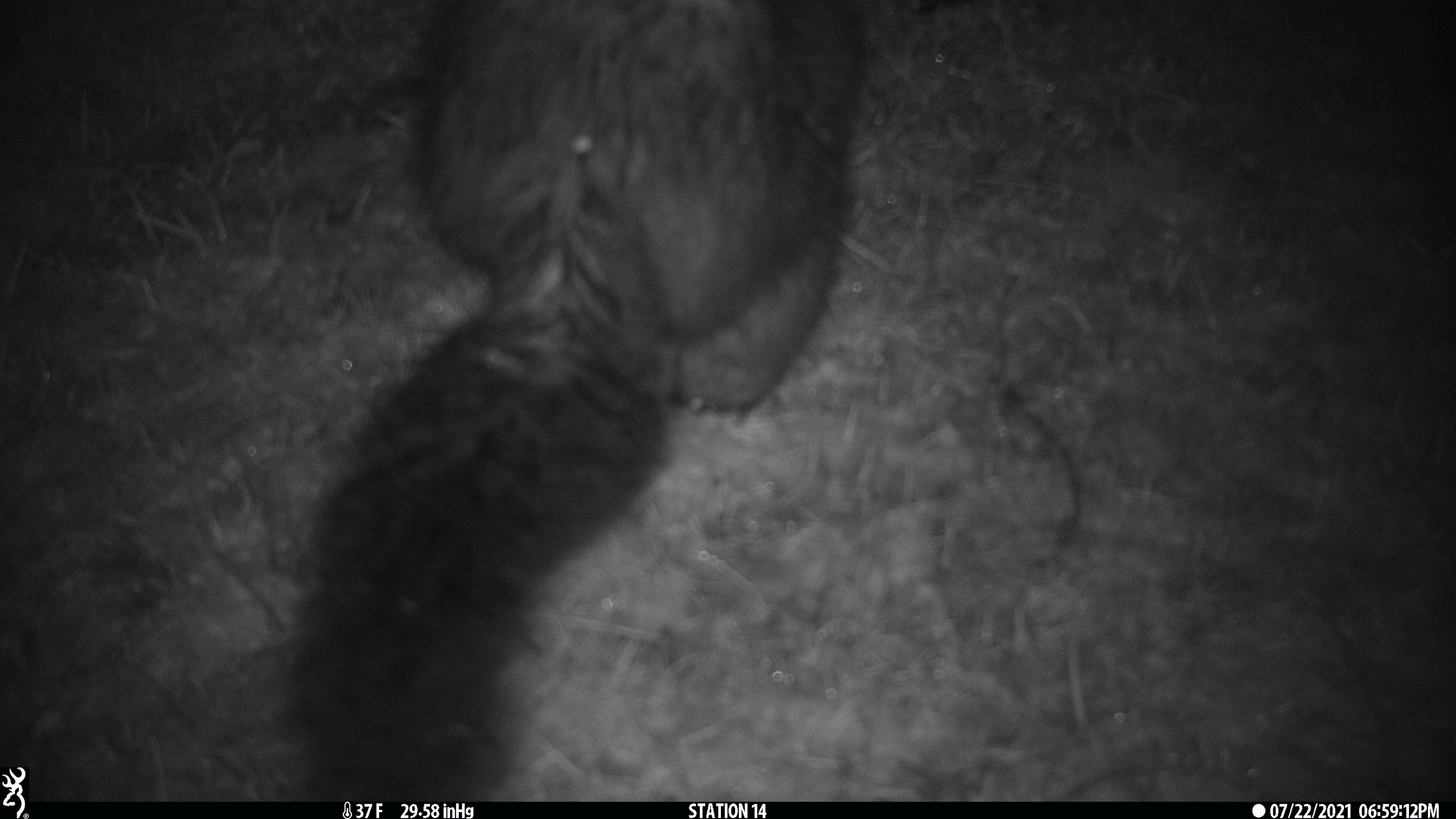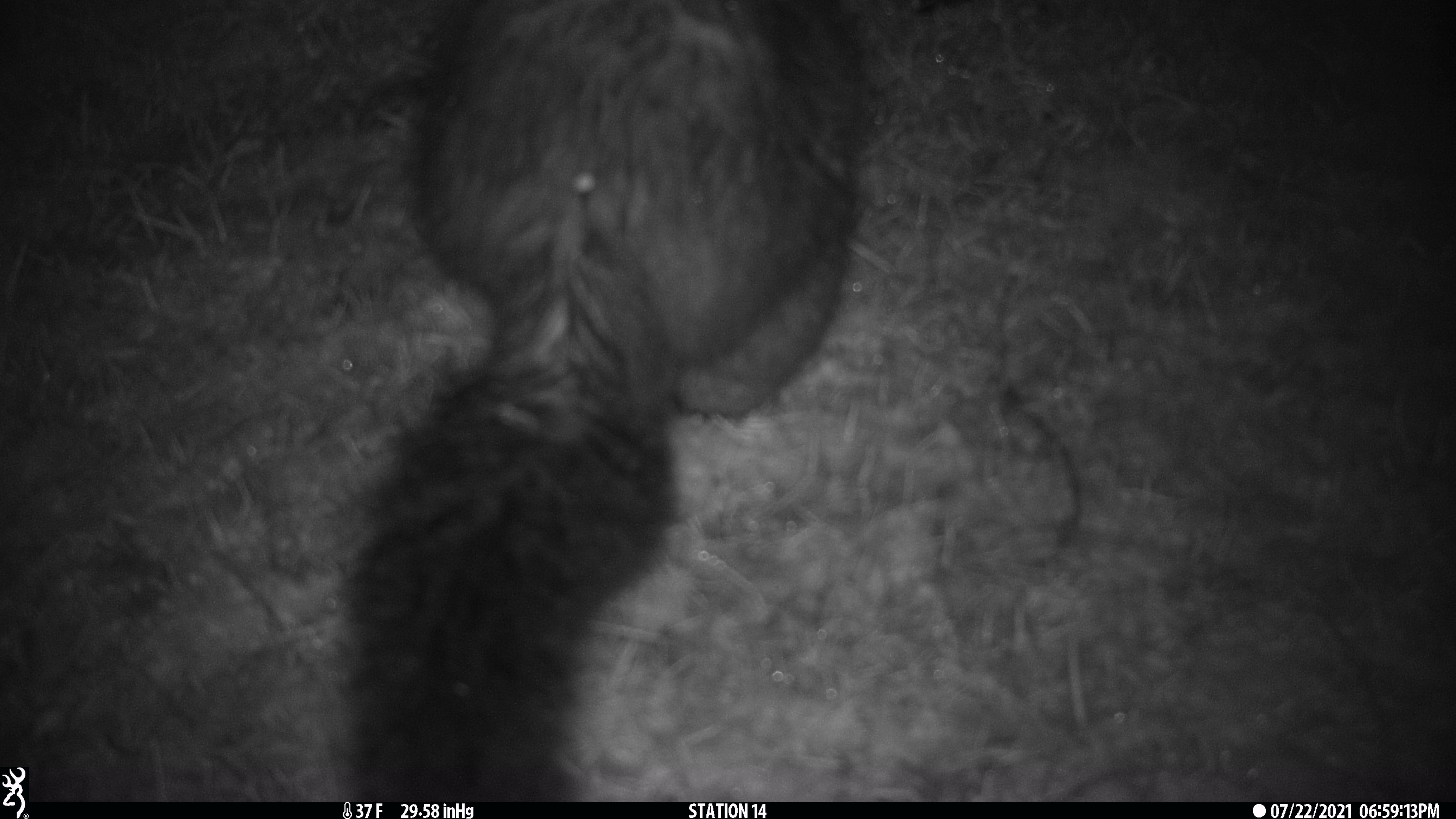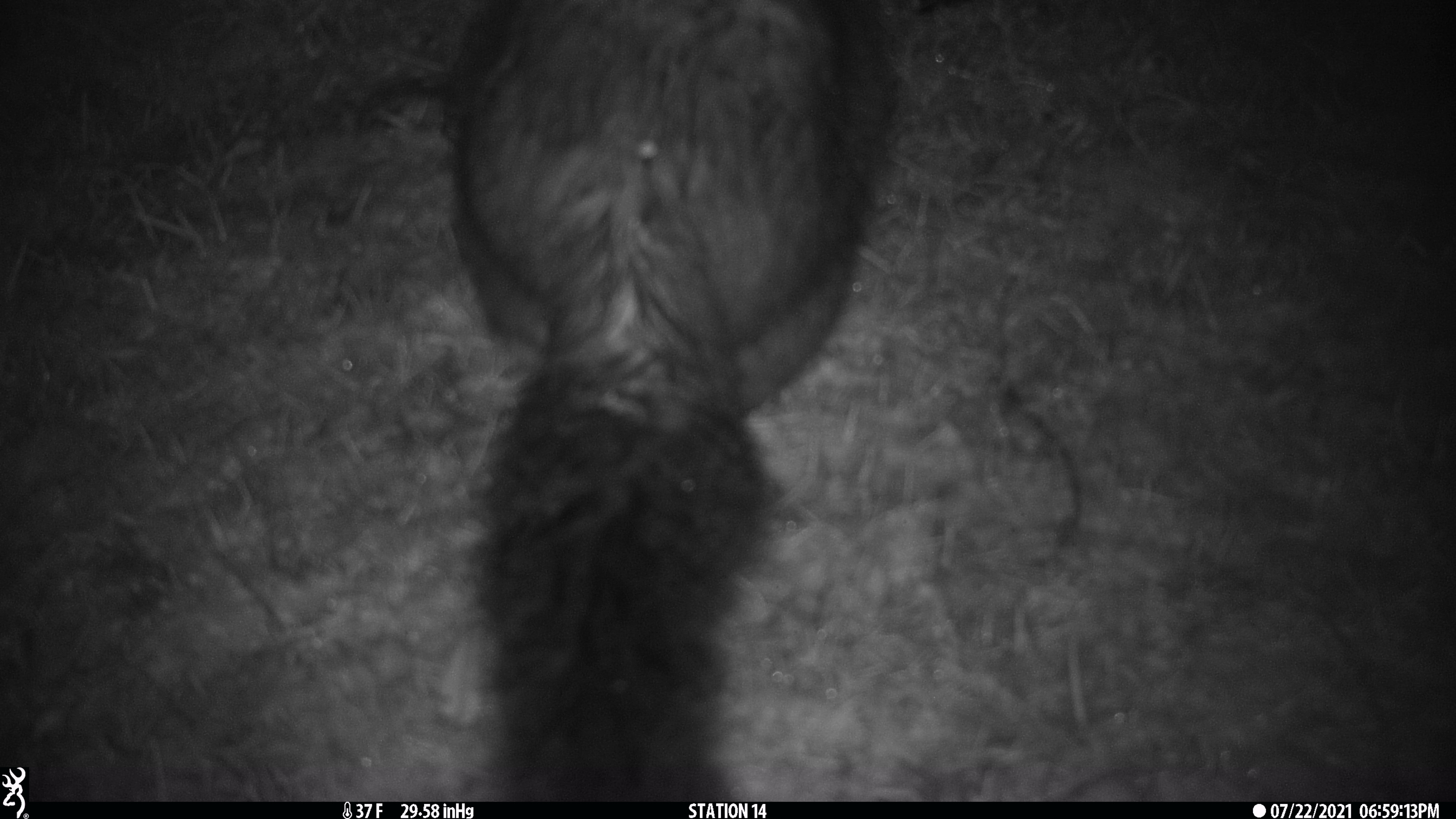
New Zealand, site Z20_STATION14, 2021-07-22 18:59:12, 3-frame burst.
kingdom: Animalia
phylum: Chordata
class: Mammalia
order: Diprotodontia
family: Phalangeridae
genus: Trichosurus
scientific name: Trichosurus vulpecula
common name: common brushtail possum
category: possum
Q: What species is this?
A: Possum (common brushtail possum) (Trichosurus vulpecula).